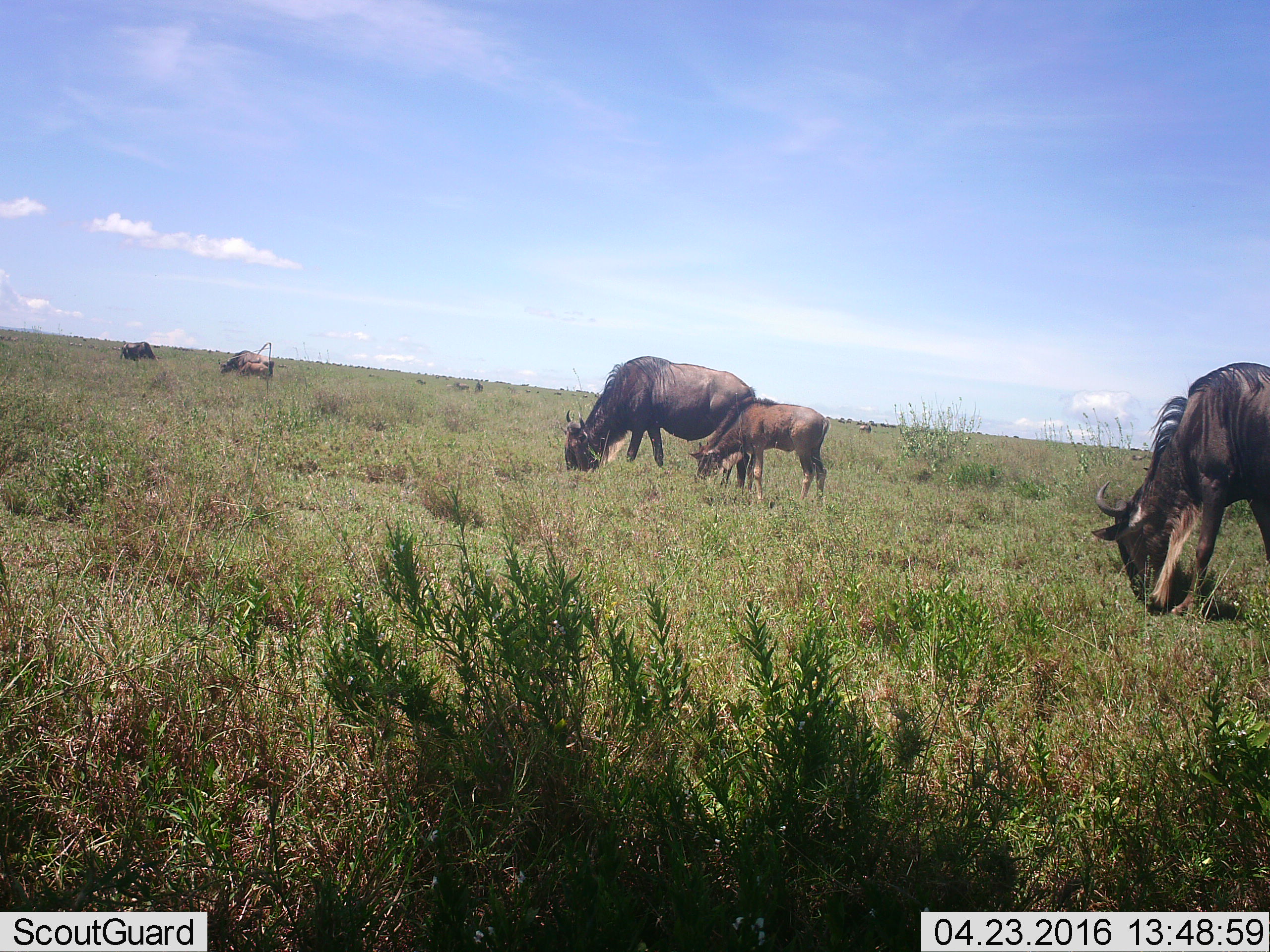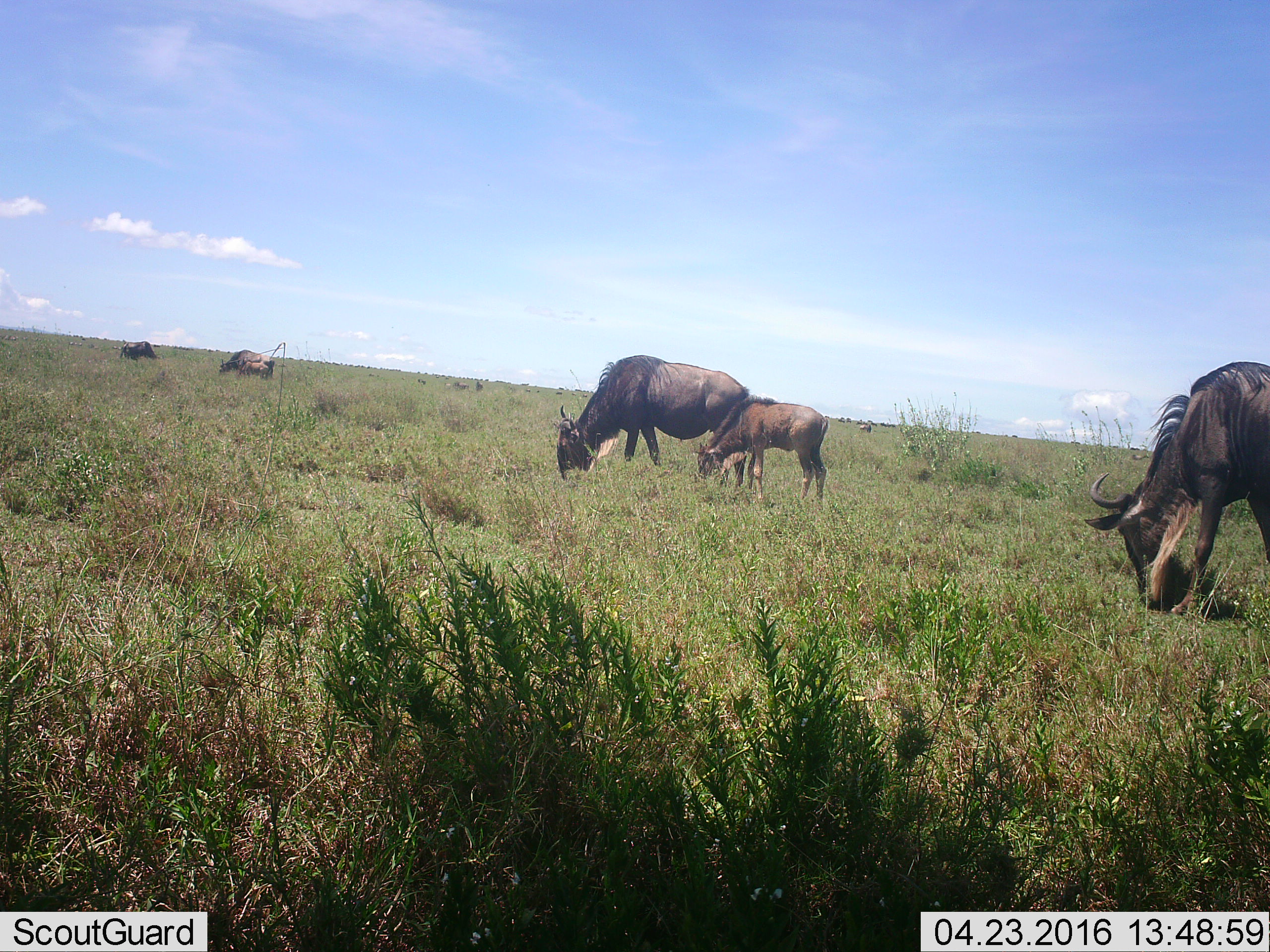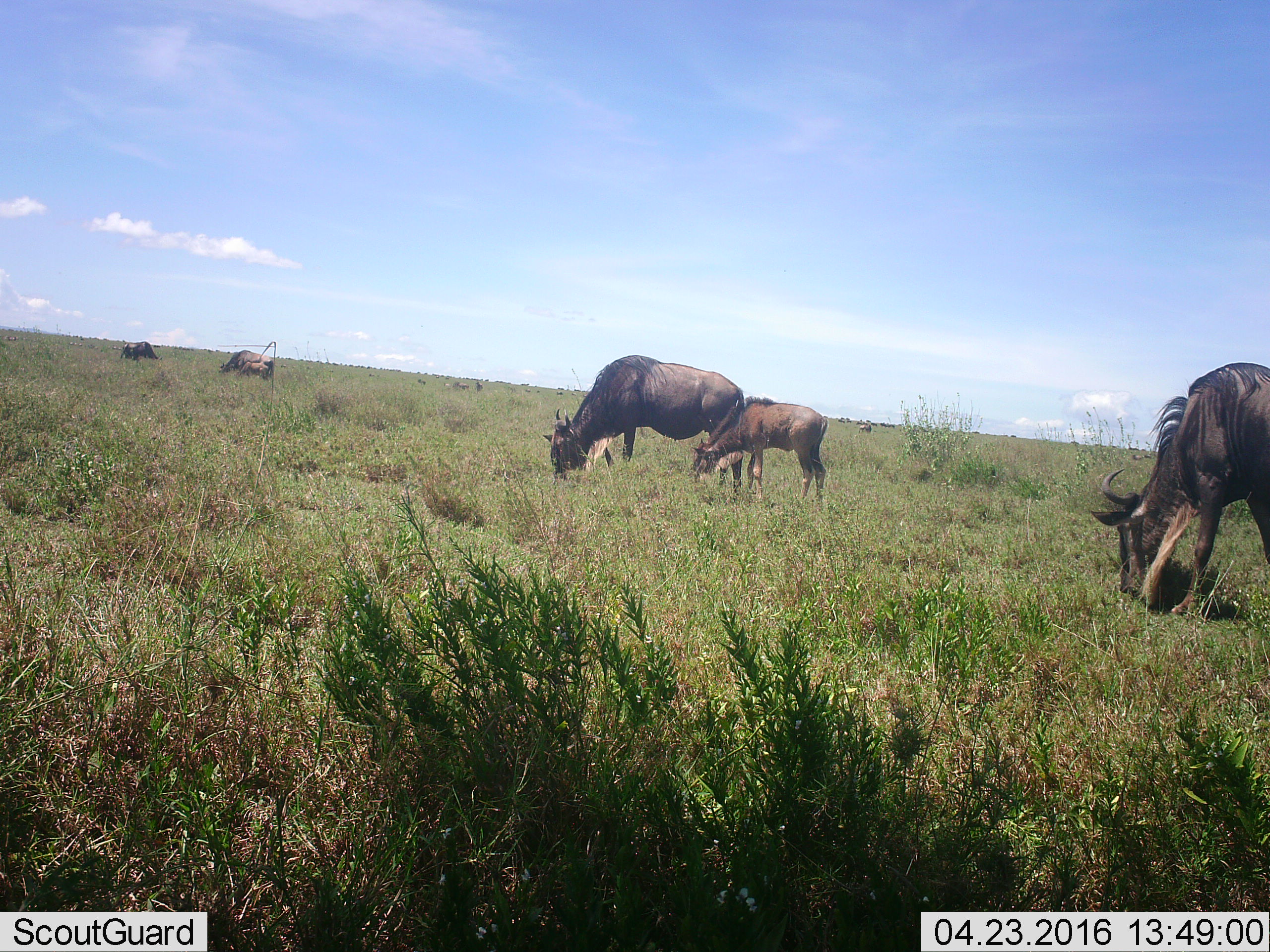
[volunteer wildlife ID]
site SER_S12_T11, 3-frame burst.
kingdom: Animalia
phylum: Chordata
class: Mammalia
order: Artiodactyla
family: Bovidae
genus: Connochaetes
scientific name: Connochaetes taurinus taurinus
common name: blue wildebeest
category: wildebeestblue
Wildebeestblue (blue wildebeest) (Connochaetes taurinus taurinus), count 6. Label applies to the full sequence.